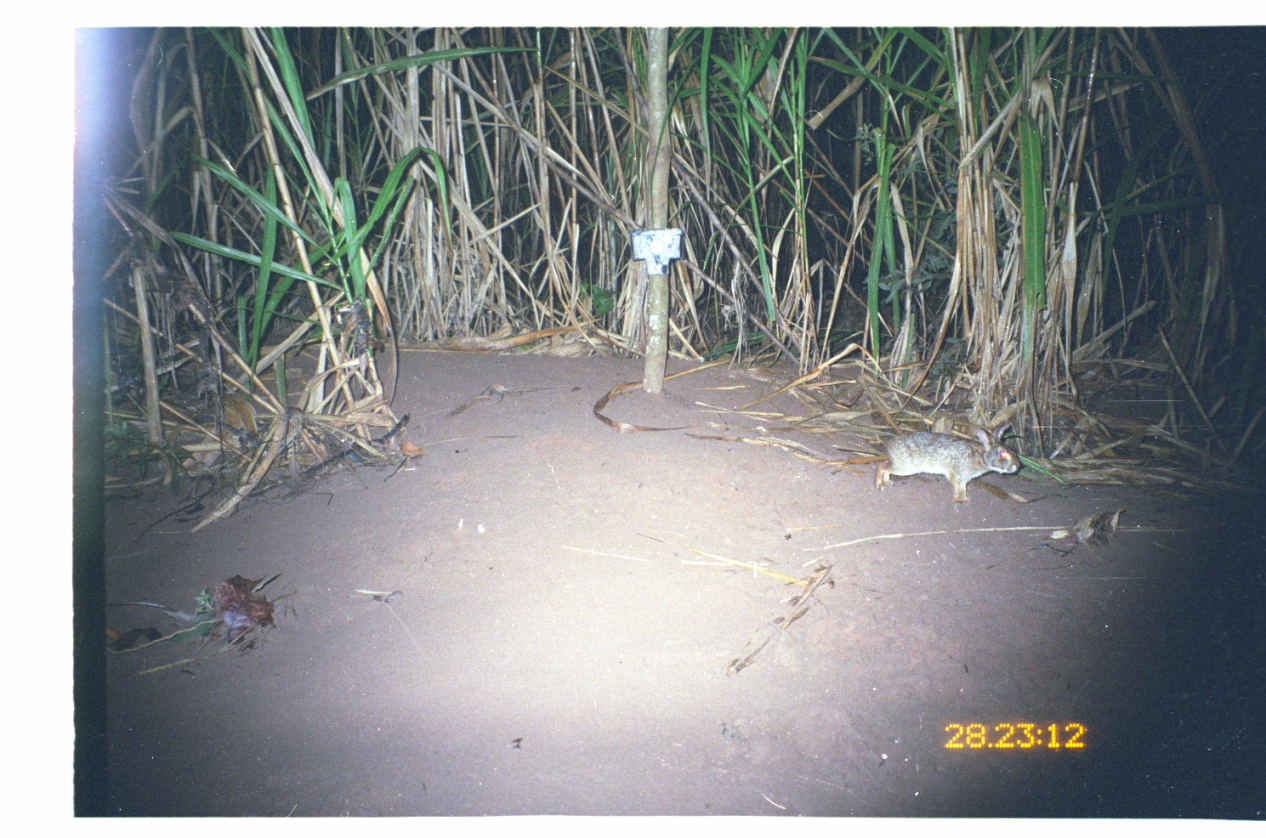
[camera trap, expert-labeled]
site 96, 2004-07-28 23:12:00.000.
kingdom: Animalia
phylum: Chordata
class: Mammalia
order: Lagomorpha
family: Leporidae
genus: Sylvilagus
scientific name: Sylvilagus brasiliensis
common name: tapeti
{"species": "Sylvilagus brasiliensis (tapeti)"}